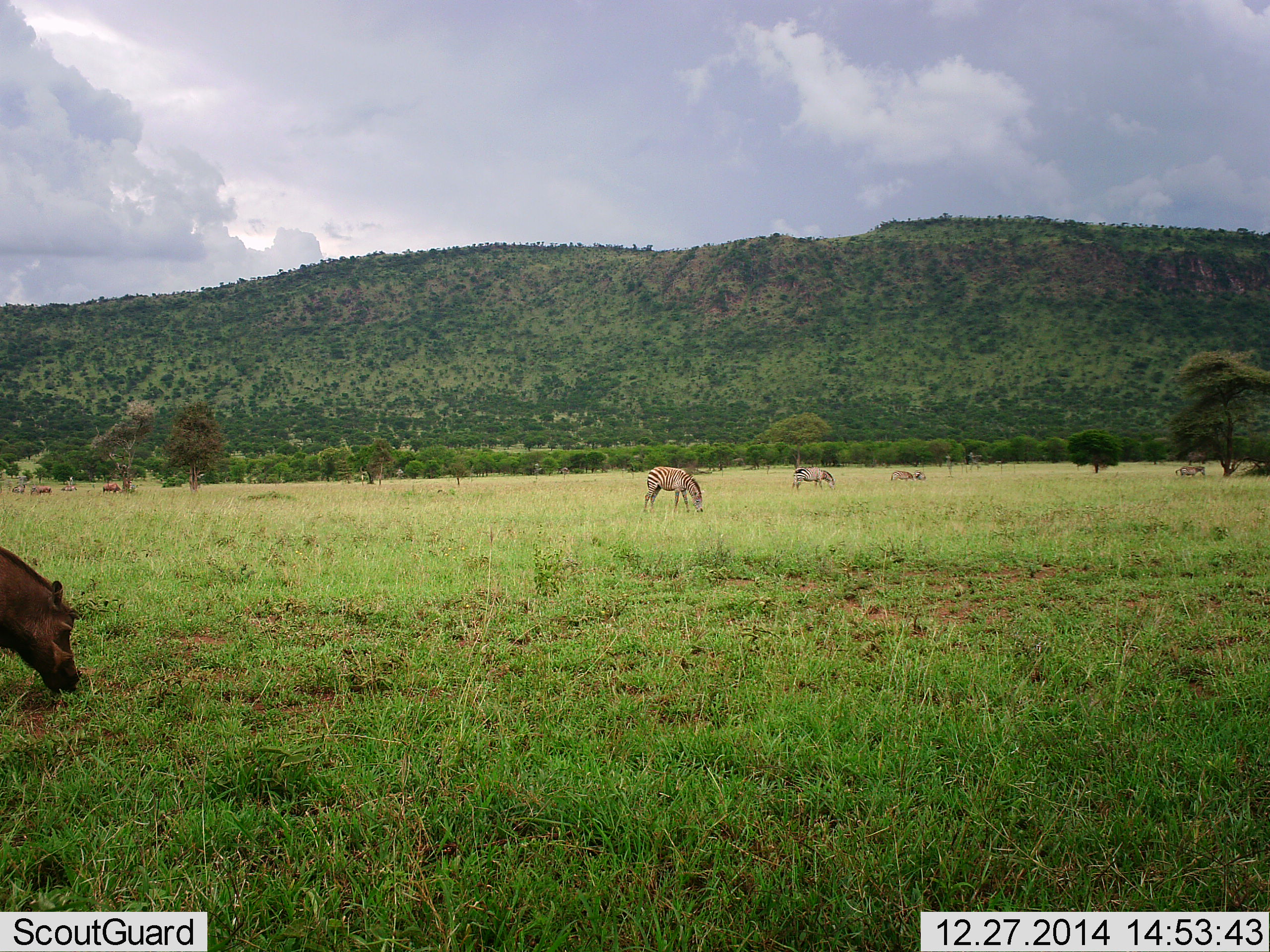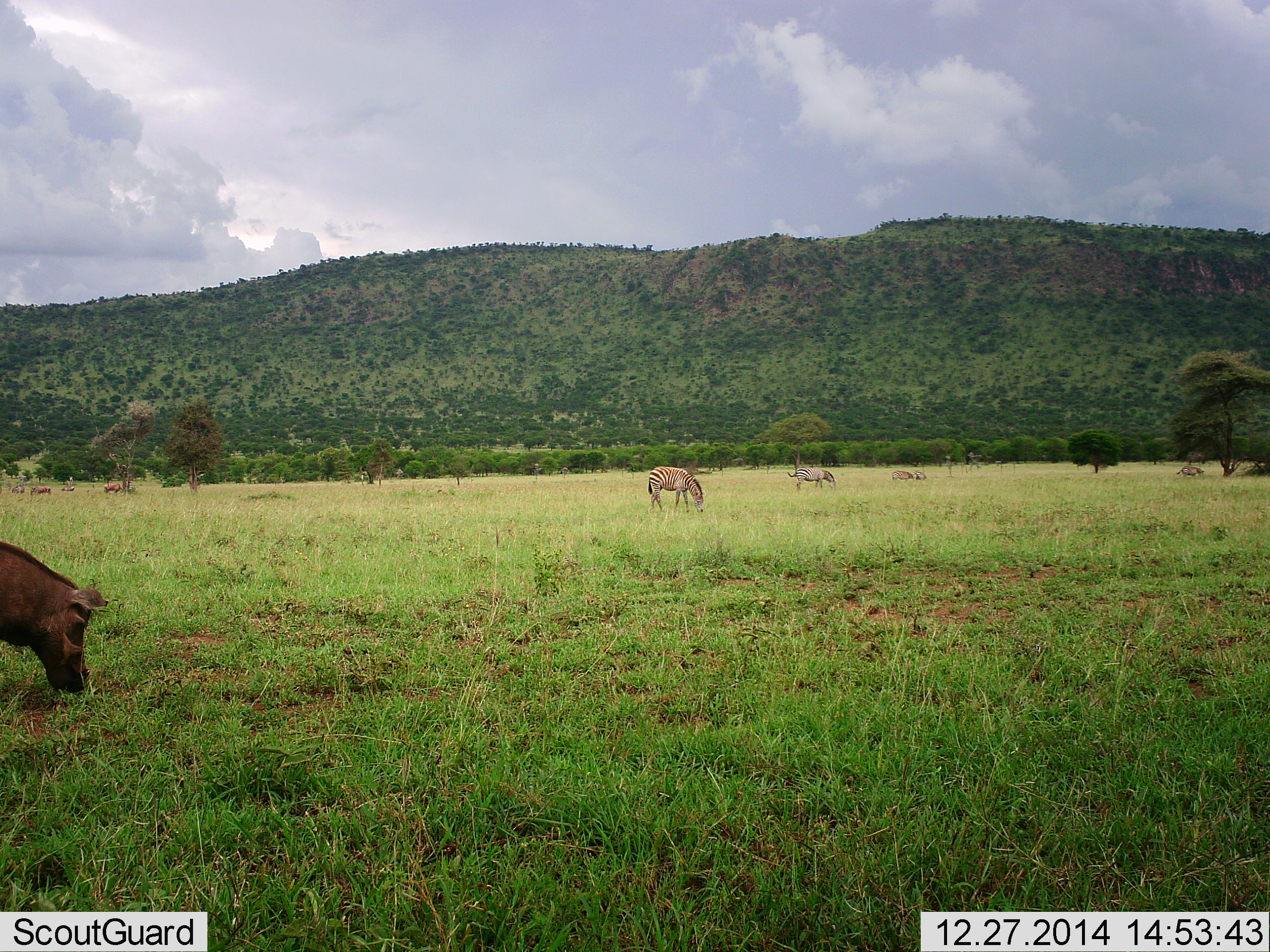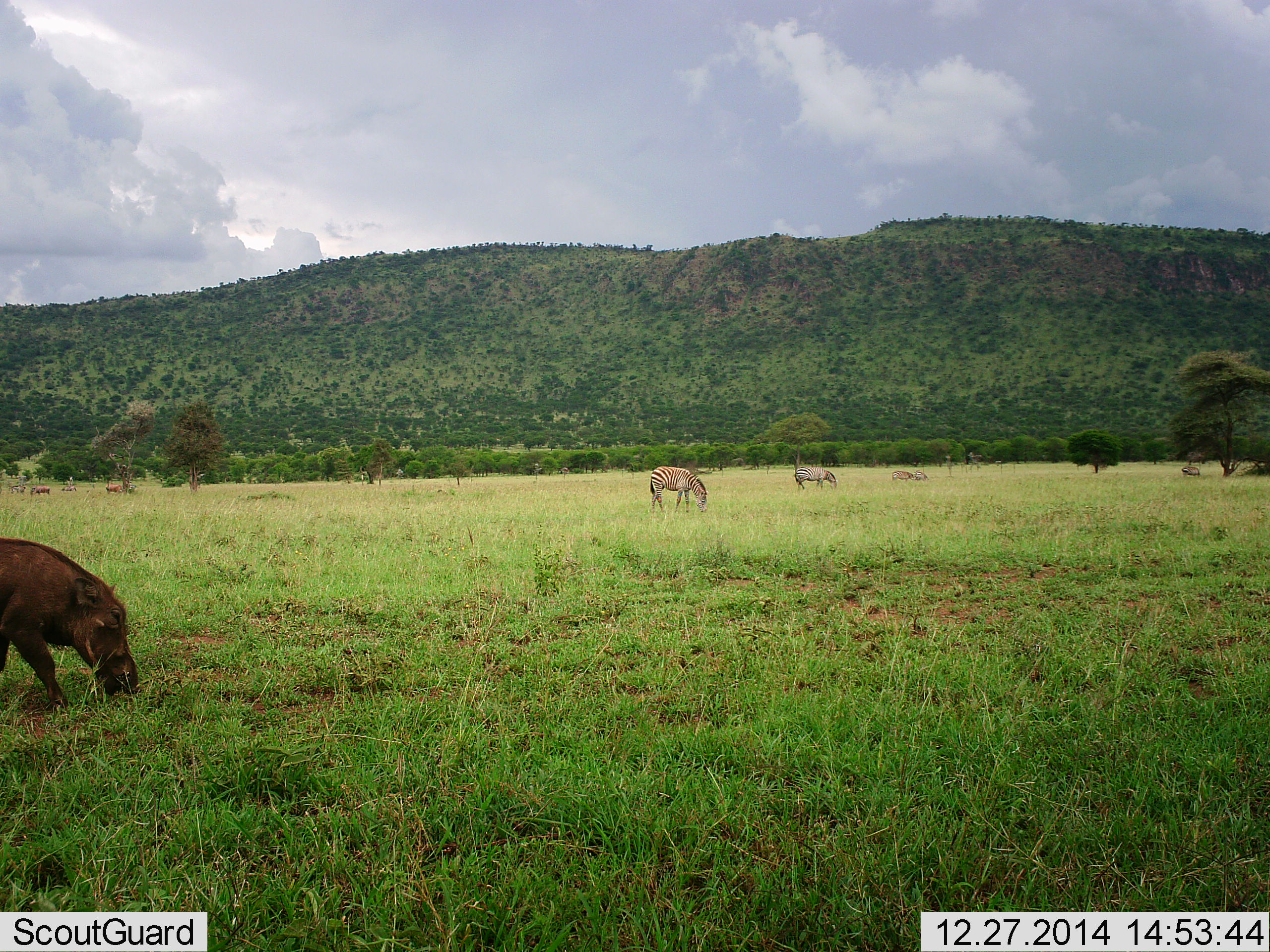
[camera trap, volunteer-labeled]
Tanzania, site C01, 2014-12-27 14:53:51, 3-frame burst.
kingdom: Animalia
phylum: Chordata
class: Mammalia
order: Artiodactyla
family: Suidae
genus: Phacochoerus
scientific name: Phacochoerus africanus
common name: warthog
Warthog (Phacochoerus africanus), count 1. Behavior (volunteer vote fractions): standing 20%, resting 0%, moving 27%, interacting 0%. Young present (vote fraction): 0%. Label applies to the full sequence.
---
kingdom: Animalia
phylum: Chordata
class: Mammalia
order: Perissodactyla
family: Equidae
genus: Equus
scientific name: Equus quagga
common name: plains zebra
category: zebra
Zebra (plains zebra) (Equus quagga), count 4. Behavior (volunteer vote fractions): standing 41%, resting 0%, moving 0%, interacting 0%. Young present (vote fraction): 0%. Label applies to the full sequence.